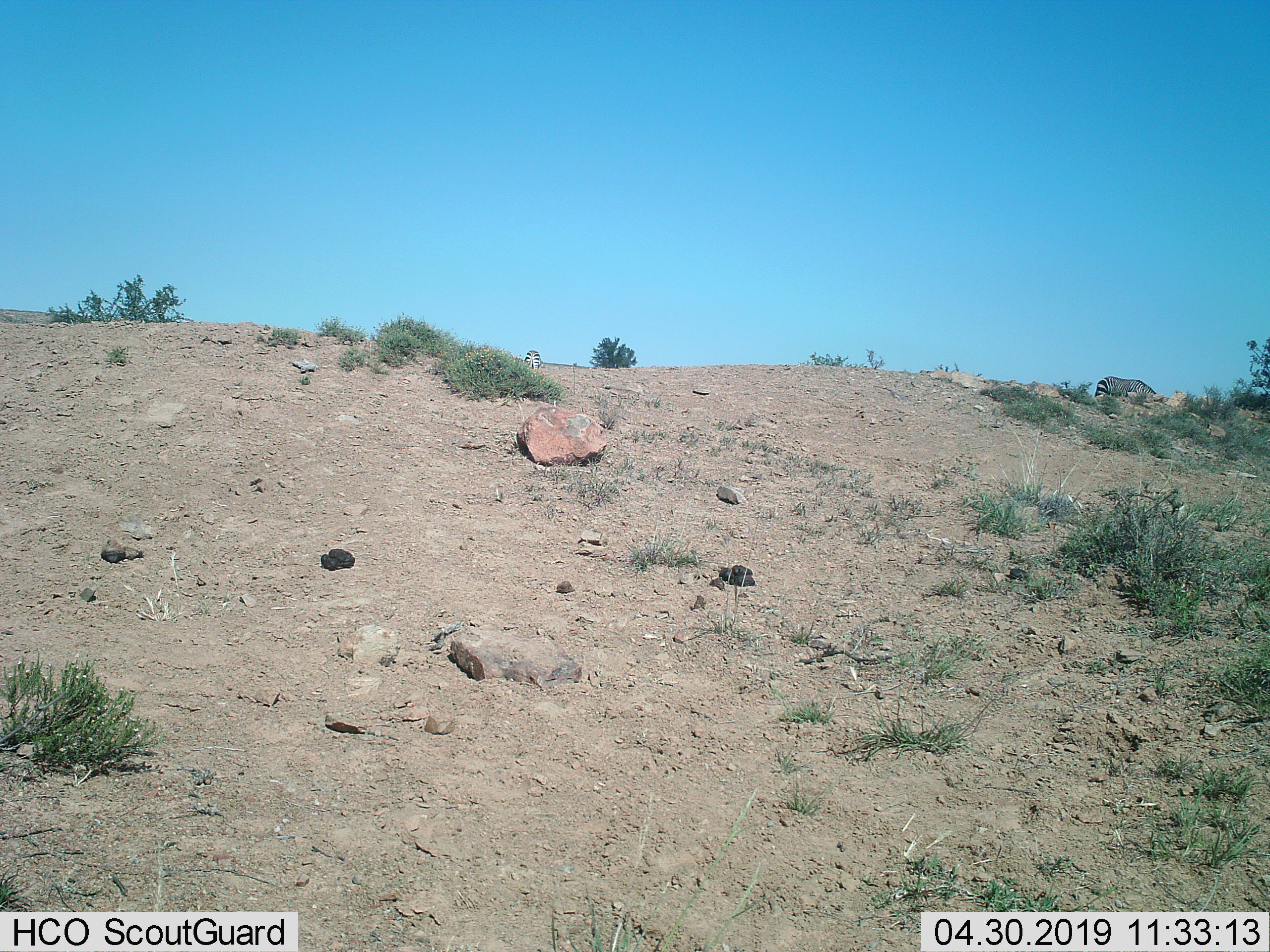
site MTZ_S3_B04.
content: unidentified animal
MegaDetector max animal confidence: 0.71